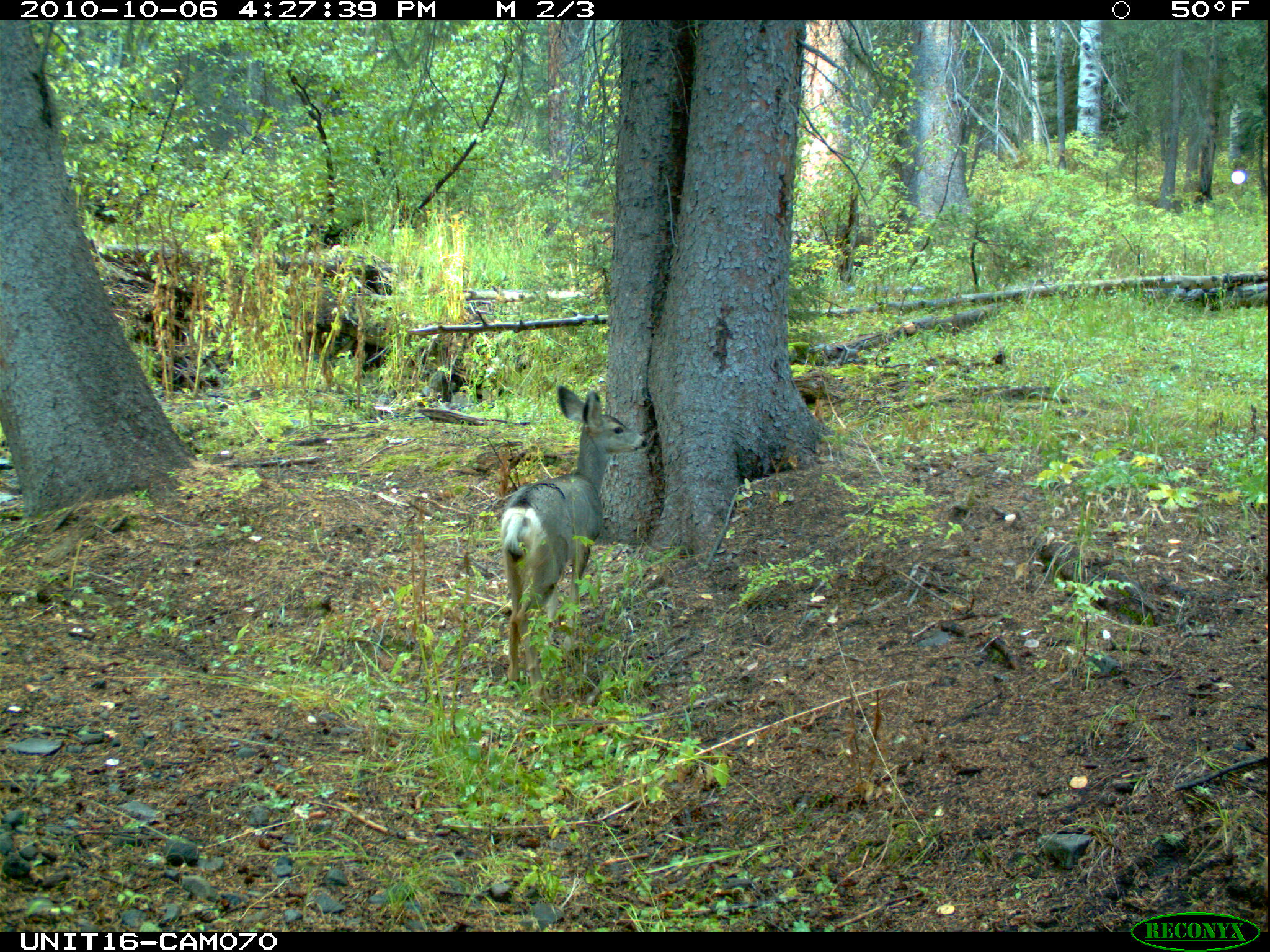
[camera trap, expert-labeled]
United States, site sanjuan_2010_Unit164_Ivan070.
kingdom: Animalia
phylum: Chordata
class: Mammalia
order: Artiodactyla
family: Cervidae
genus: Odocoileus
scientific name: Odocoileus hemionus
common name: mule deer